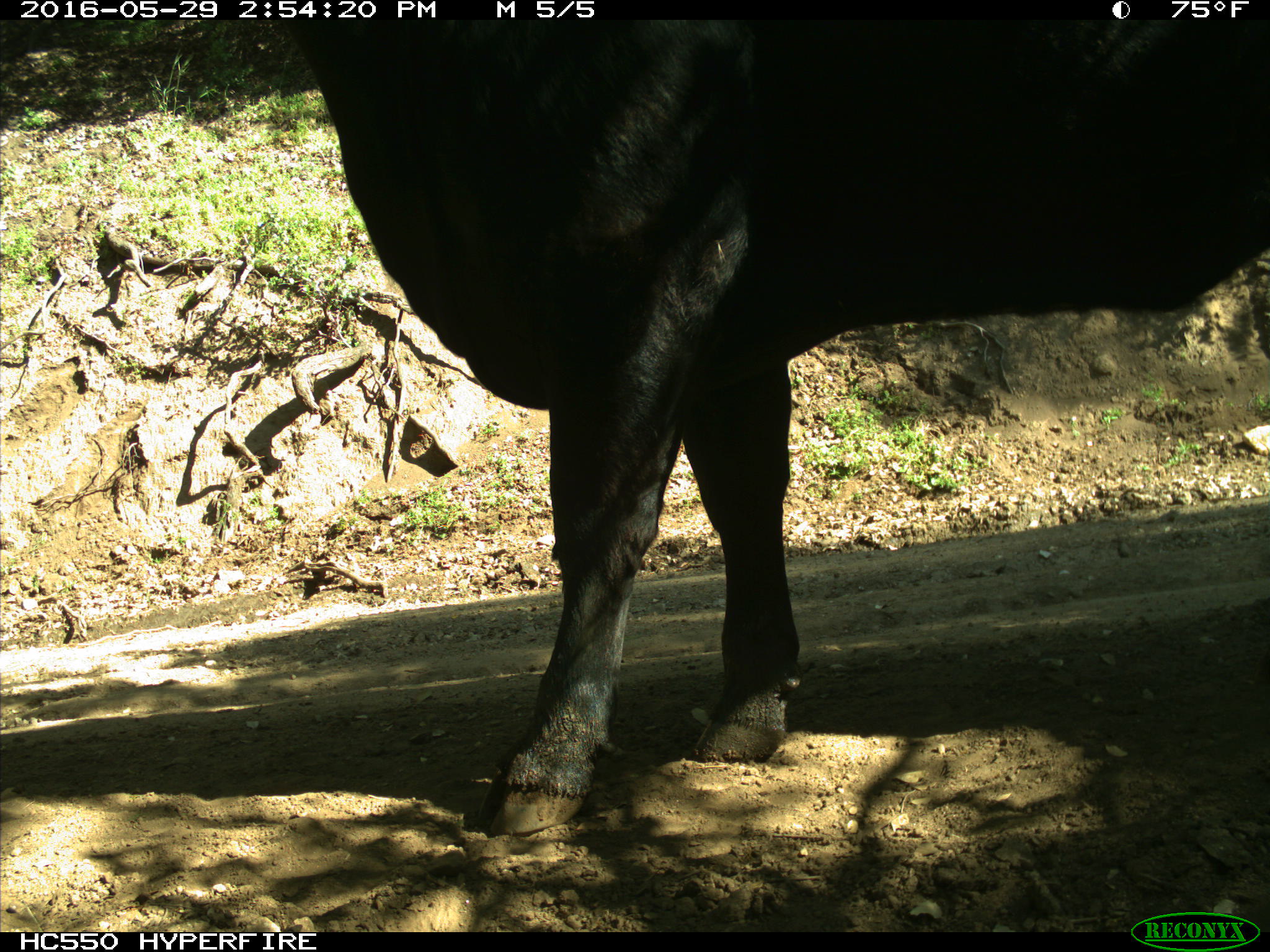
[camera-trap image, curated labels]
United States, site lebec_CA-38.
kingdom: Animalia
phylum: Chordata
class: Mammalia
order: Artiodactyla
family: Bovidae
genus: Bos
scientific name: Bos taurus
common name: domestic cow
Bos taurus (domestic cow).